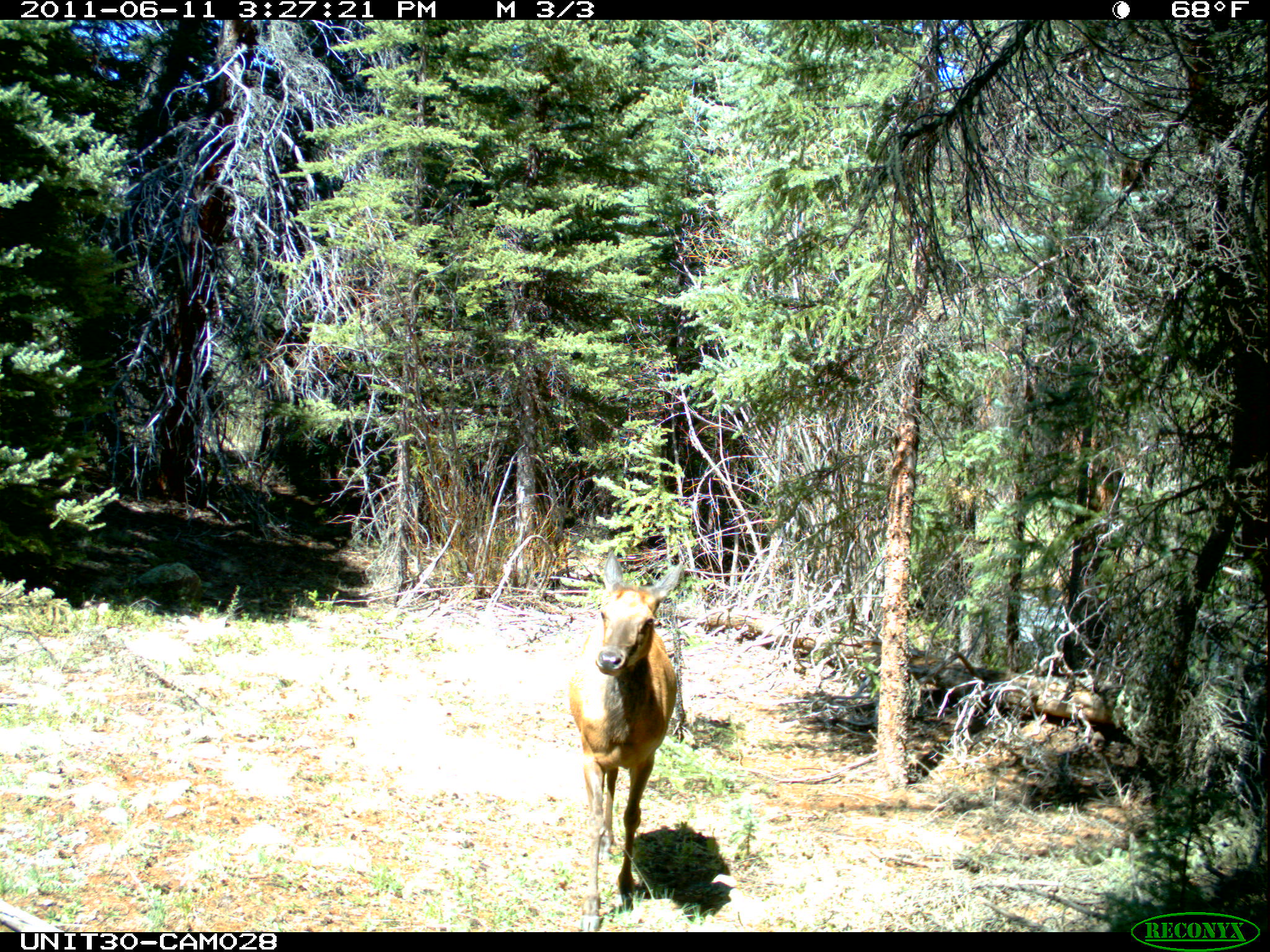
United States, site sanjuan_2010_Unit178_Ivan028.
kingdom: Animalia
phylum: Chordata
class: Mammalia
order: Artiodactyla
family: Cervidae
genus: Cervus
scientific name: Cervus elaphus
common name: red deer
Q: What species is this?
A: Cervus elaphus (red deer).